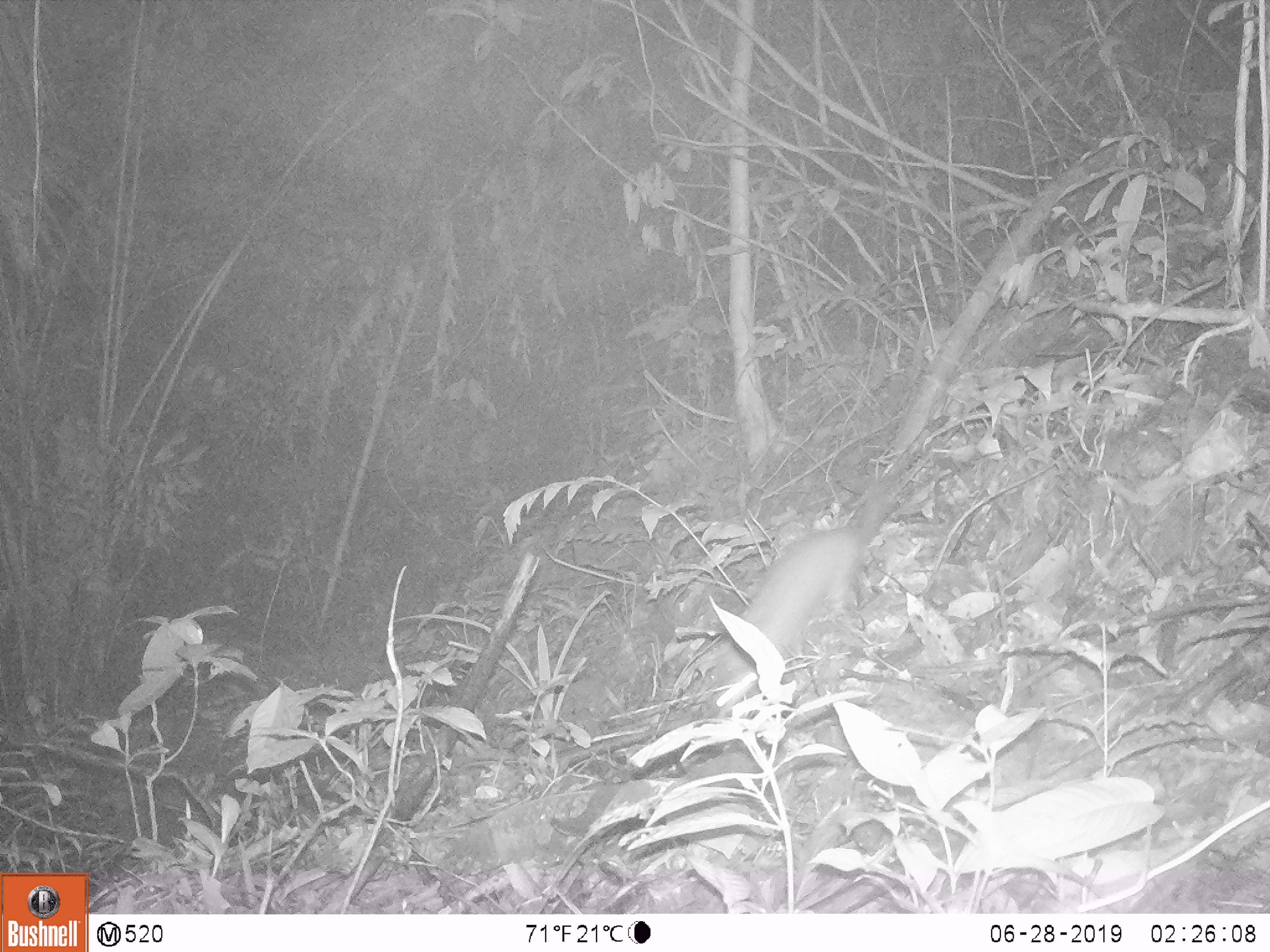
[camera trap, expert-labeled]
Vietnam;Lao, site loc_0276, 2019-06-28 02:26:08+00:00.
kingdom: Animalia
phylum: Chordata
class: Mammalia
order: Carnivora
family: Mustelidae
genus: Melogale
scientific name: Melogale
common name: ferret badger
Ferret badger (Melogale). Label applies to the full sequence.